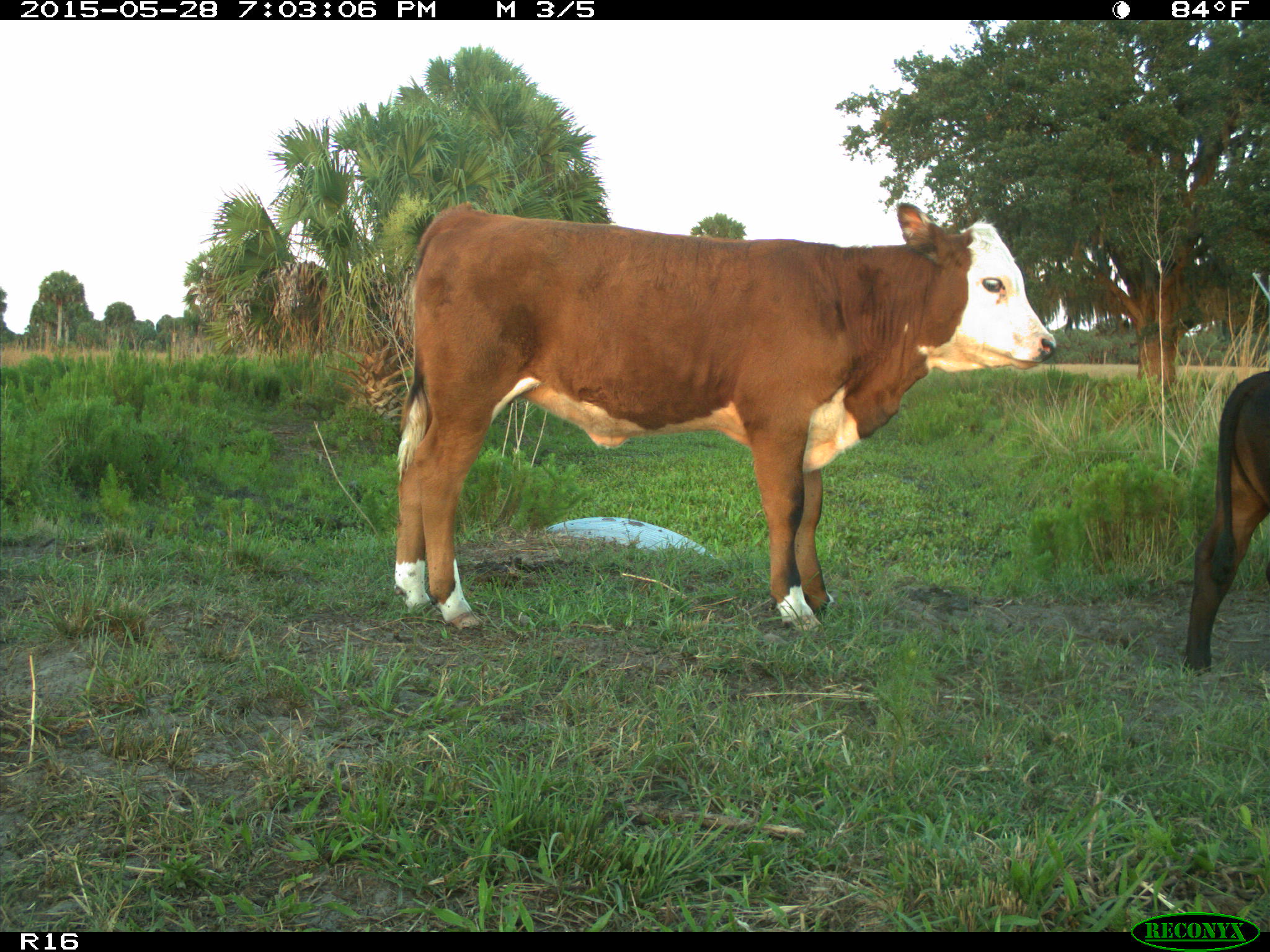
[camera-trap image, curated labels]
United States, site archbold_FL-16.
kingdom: Animalia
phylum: Chordata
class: Mammalia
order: Artiodactyla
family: Bovidae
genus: Bos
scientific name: Bos taurus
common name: domestic cow